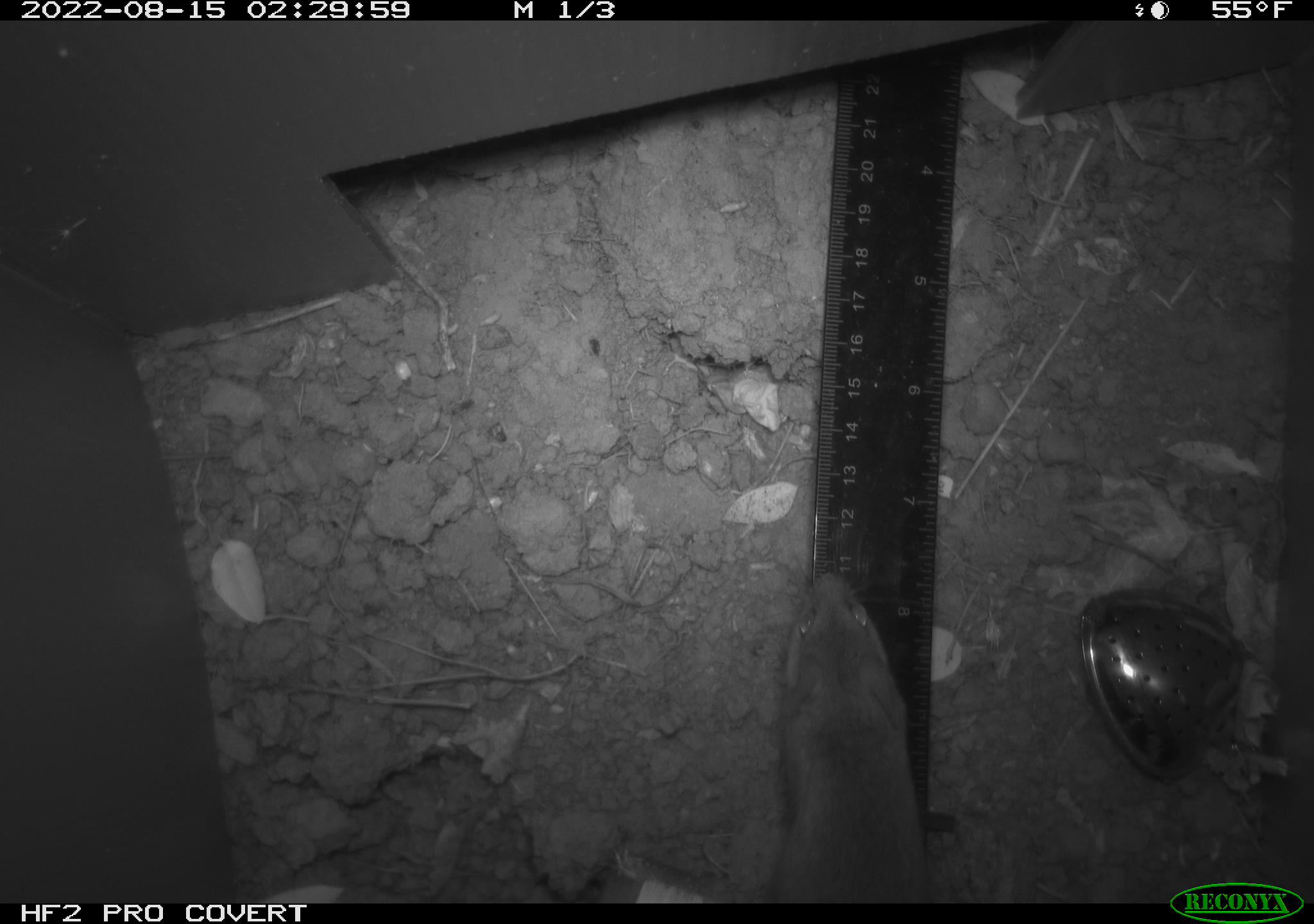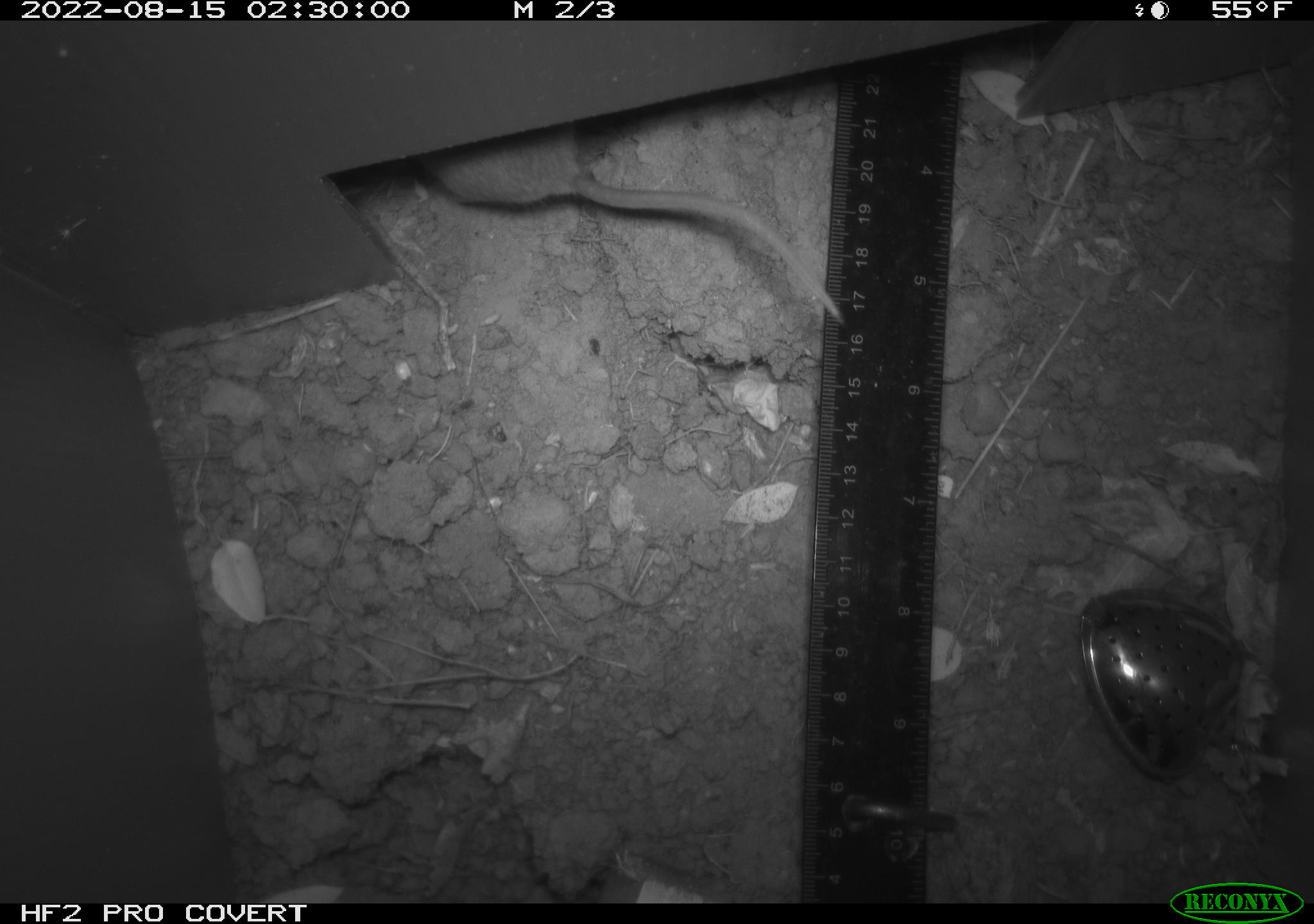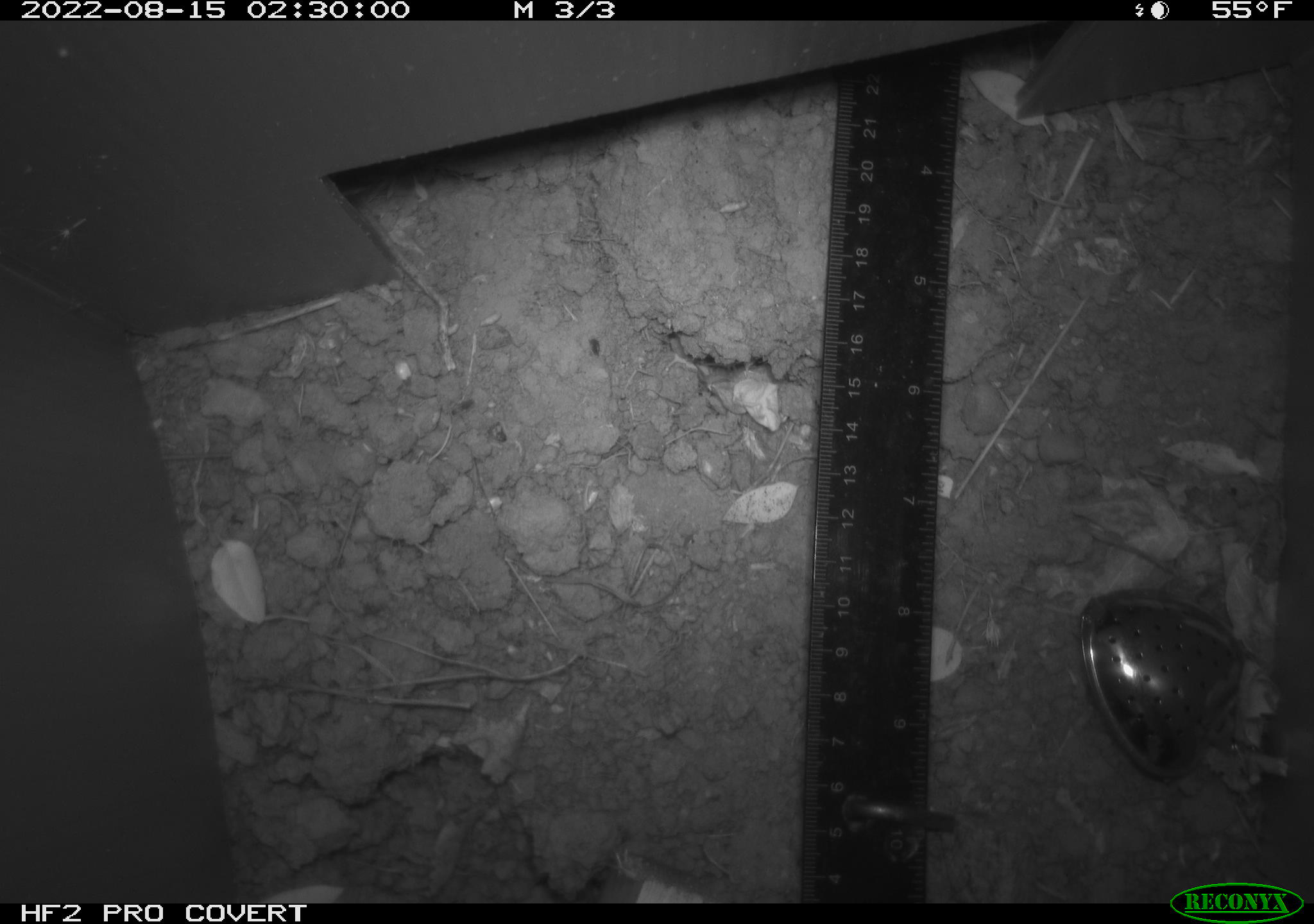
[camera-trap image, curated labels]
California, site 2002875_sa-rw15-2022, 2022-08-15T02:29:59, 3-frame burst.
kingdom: Animalia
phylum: Chordata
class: Mammalia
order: Rodentia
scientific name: Rodentia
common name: mouse species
Mouse species (Rodentia).